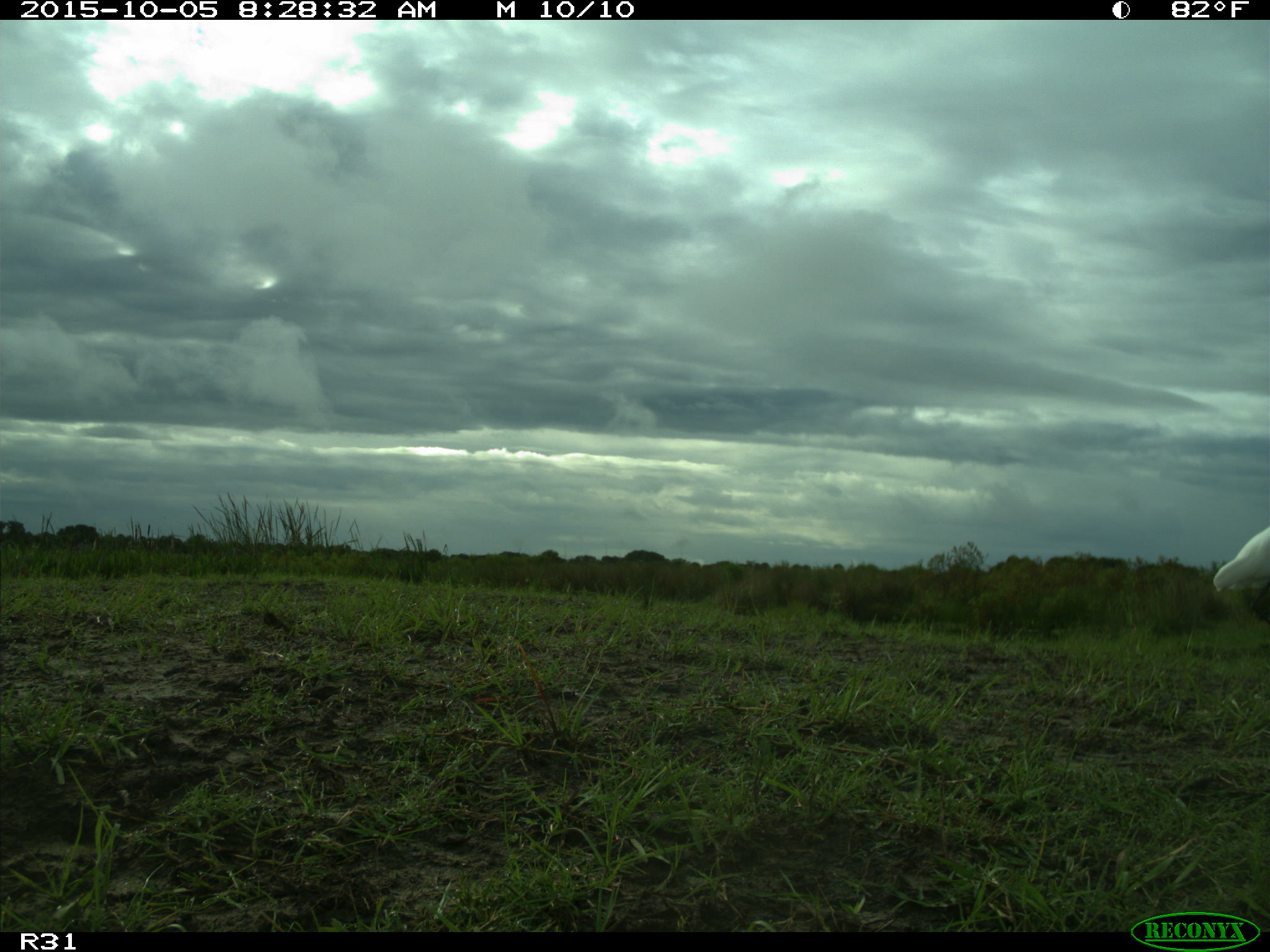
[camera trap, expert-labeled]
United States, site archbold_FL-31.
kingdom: Animalia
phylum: Chordata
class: Aves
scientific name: Aves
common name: birds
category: unidentified bird